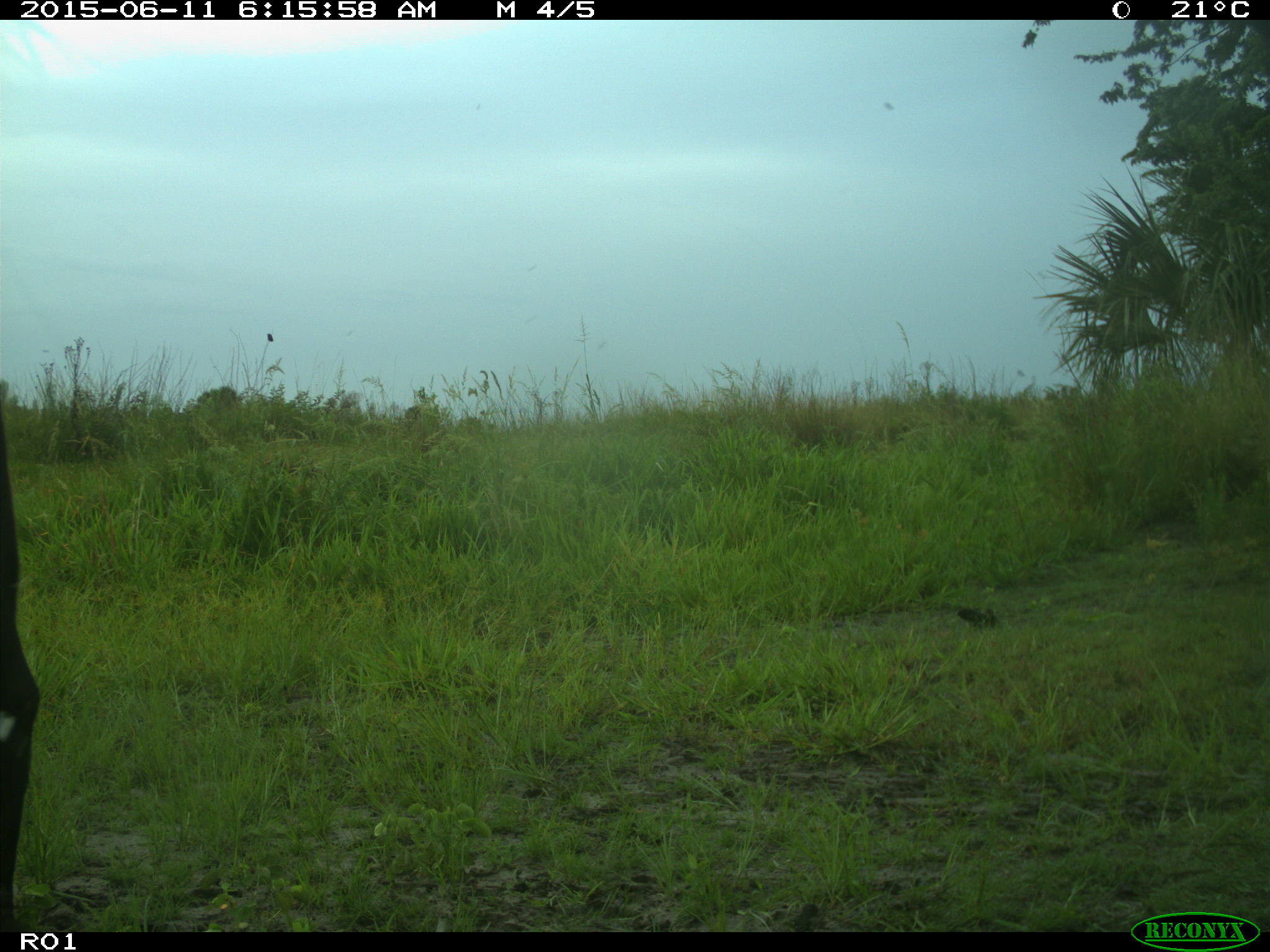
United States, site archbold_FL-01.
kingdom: Animalia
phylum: Chordata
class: Mammalia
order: Artiodactyla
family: Bovidae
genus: Bos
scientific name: Bos taurus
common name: domestic cow